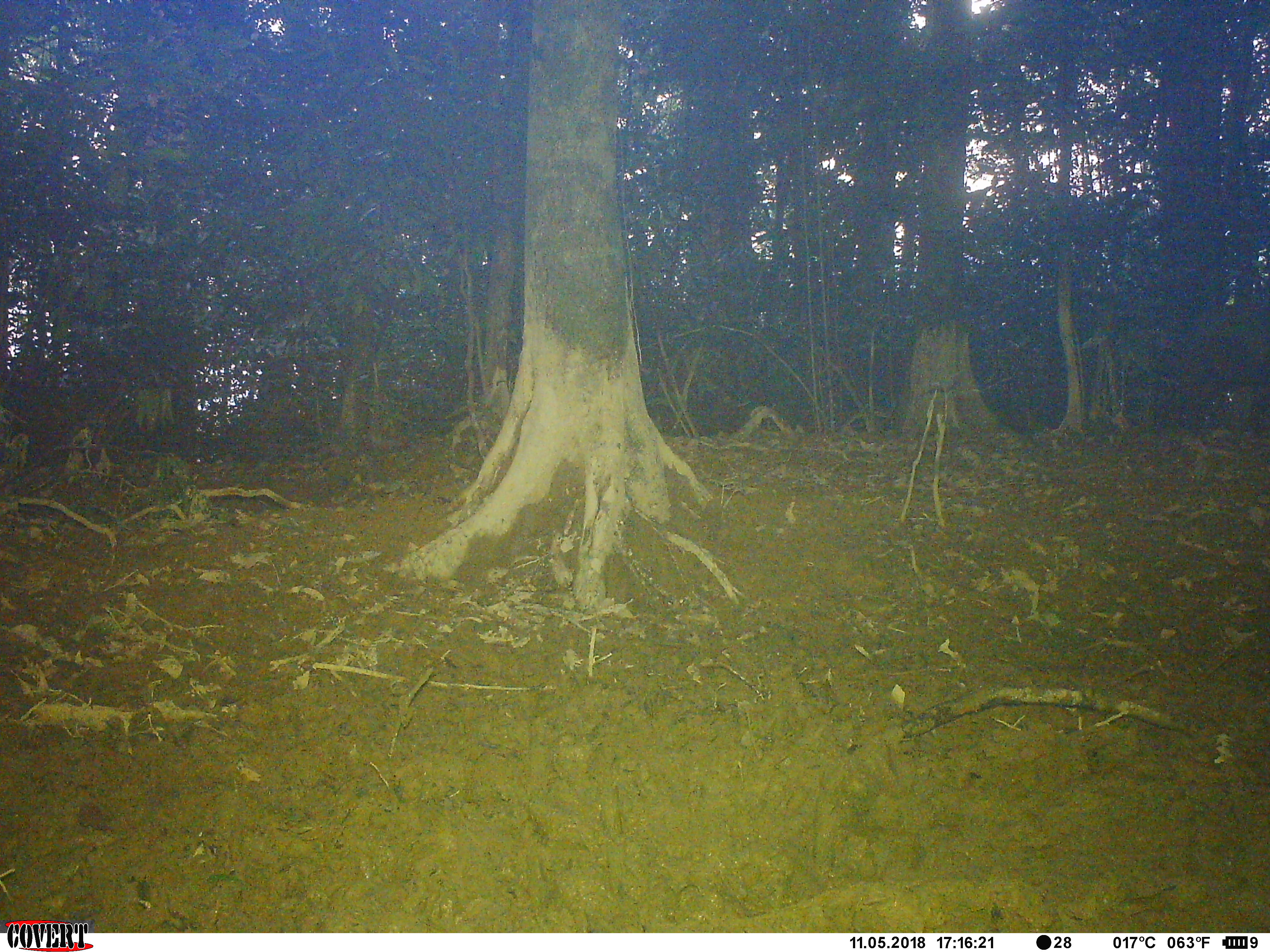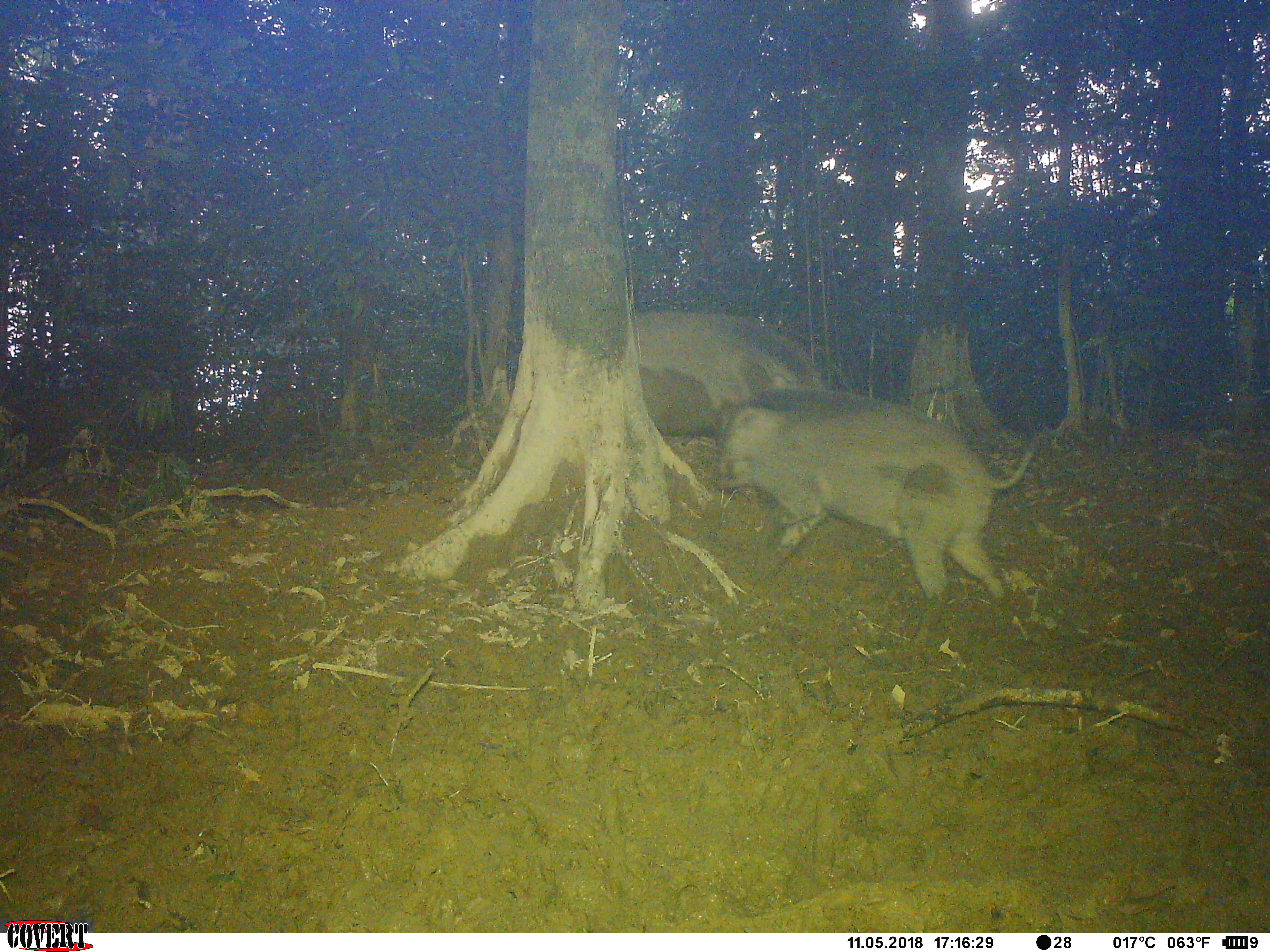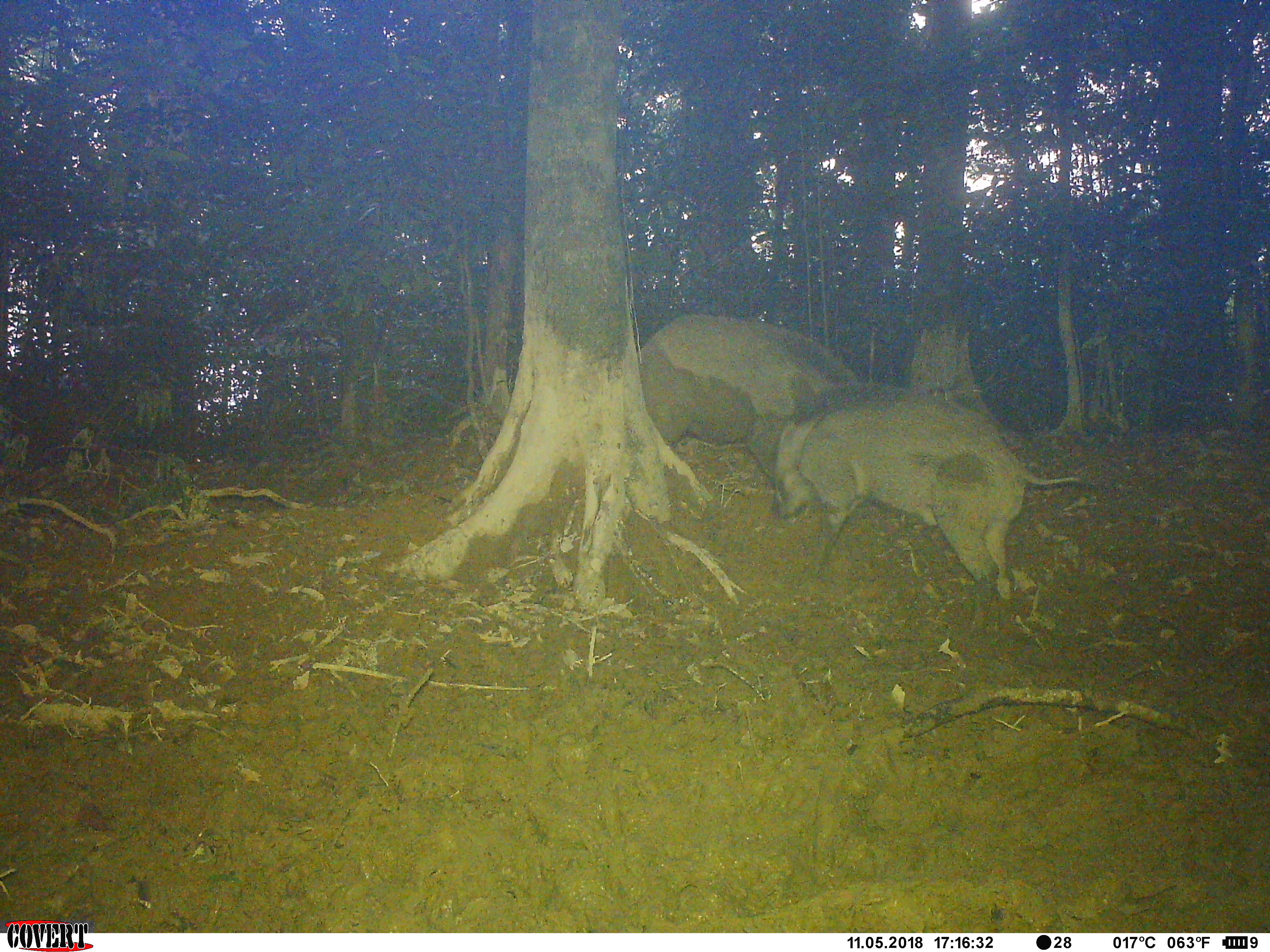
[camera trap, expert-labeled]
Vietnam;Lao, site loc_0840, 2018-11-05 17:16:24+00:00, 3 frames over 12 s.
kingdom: Animalia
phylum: Chordata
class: Mammalia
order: Artiodactyla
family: Suidae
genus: Sus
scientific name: Sus scrofa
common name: eurasian wild pig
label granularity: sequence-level